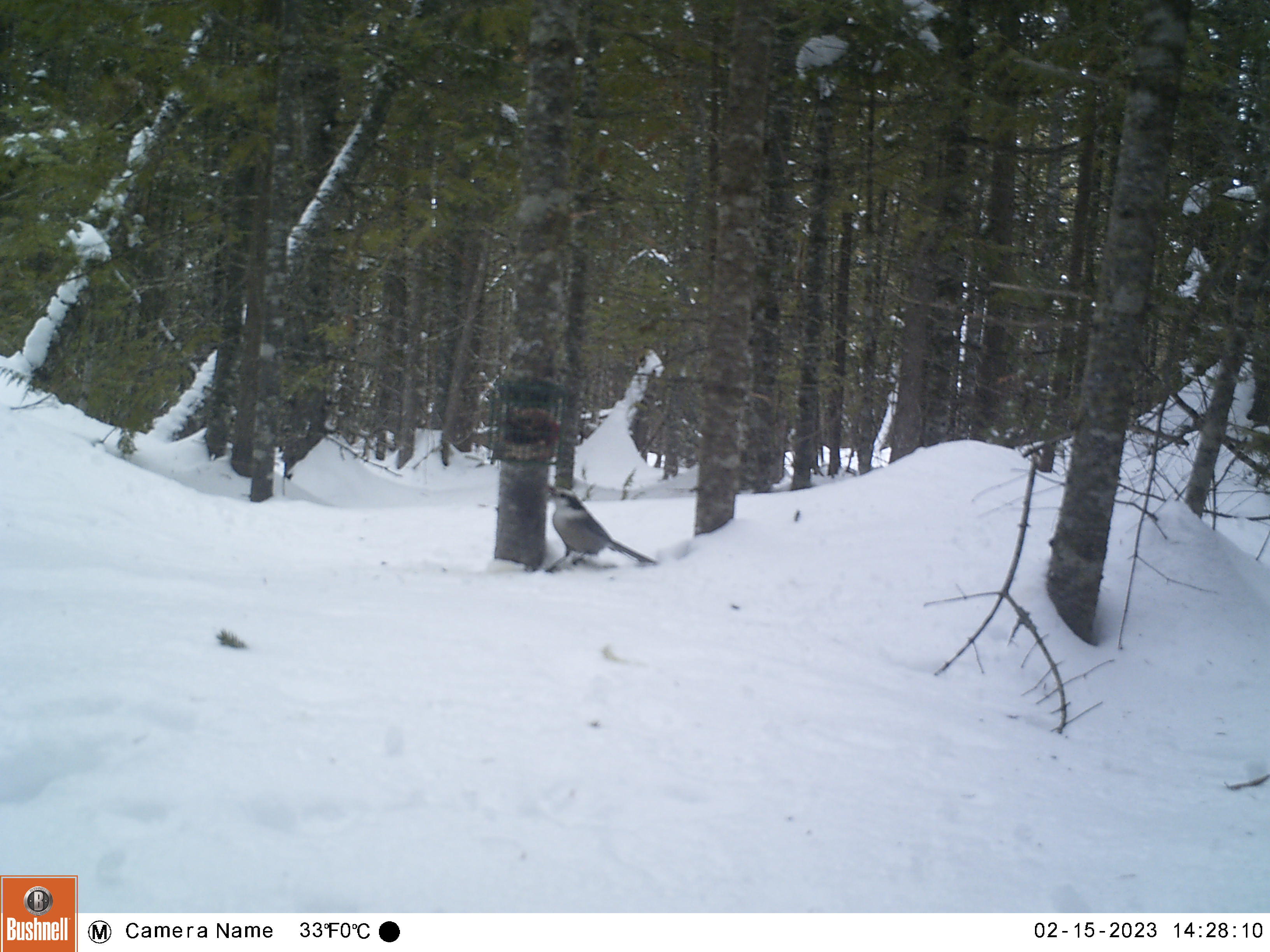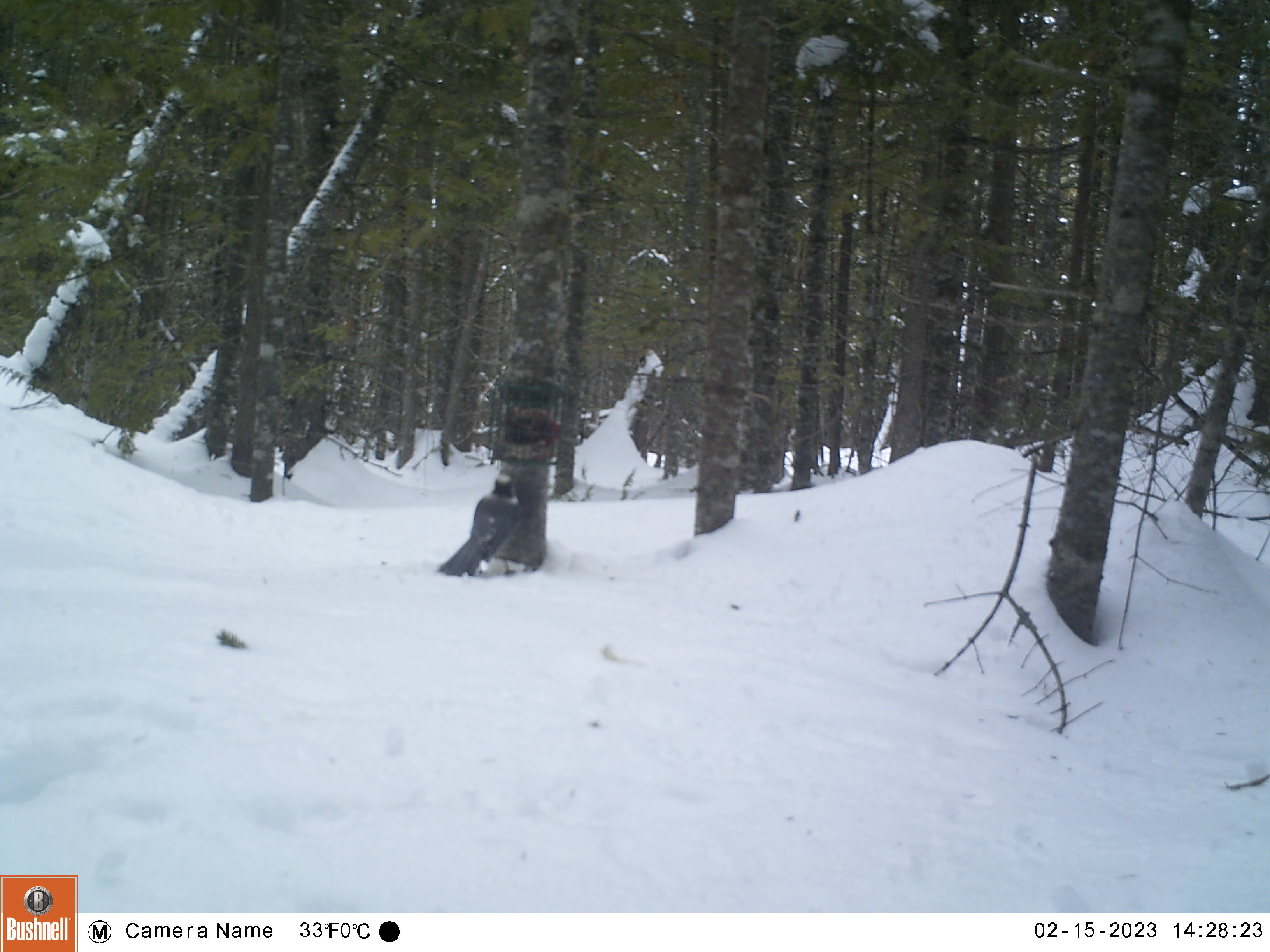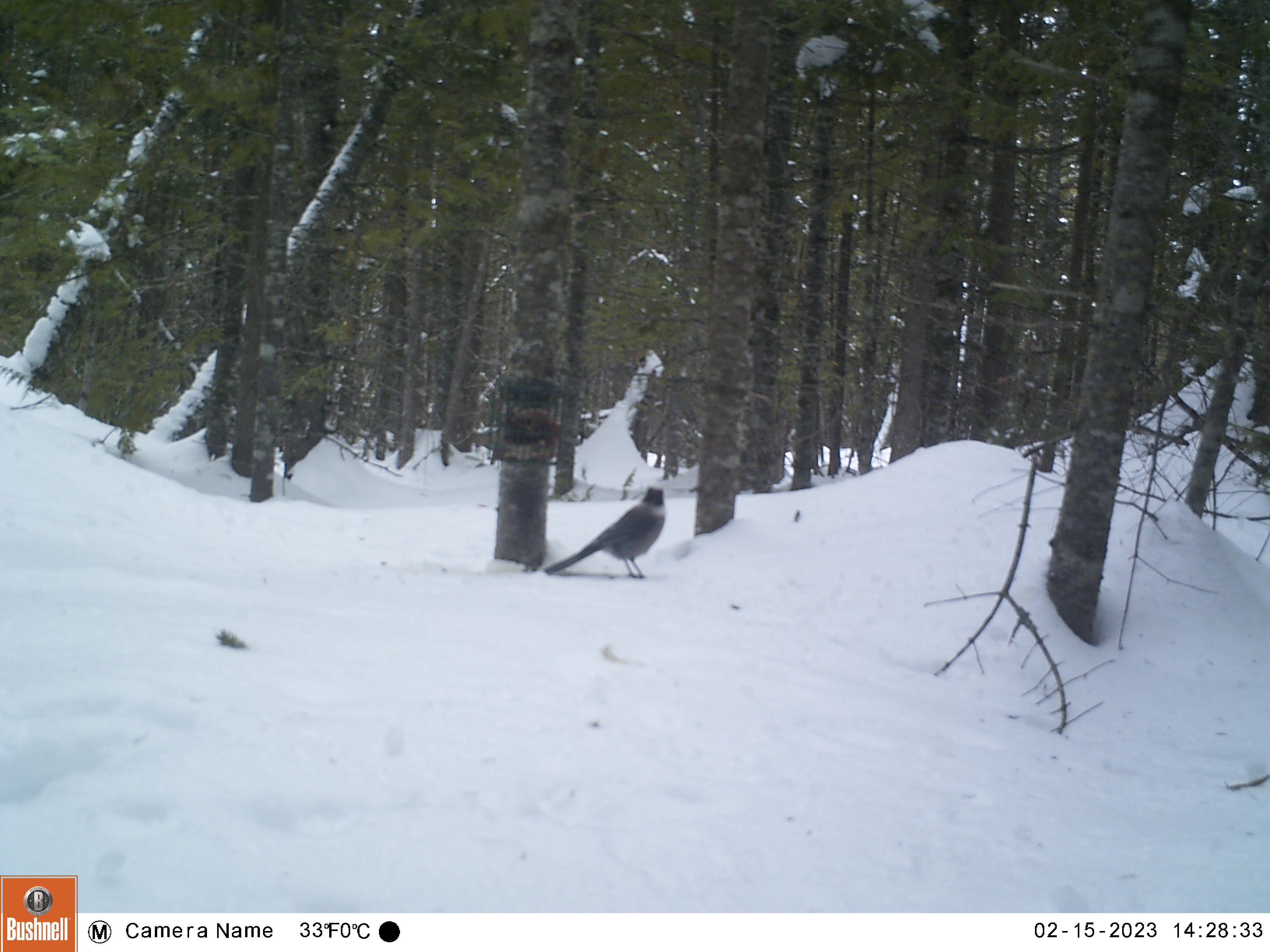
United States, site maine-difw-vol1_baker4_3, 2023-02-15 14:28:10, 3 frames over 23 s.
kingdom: Animalia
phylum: Chordata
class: Aves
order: Passeriformes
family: Corvidae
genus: Perisoreus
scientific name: Perisoreus canadensis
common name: canada jay